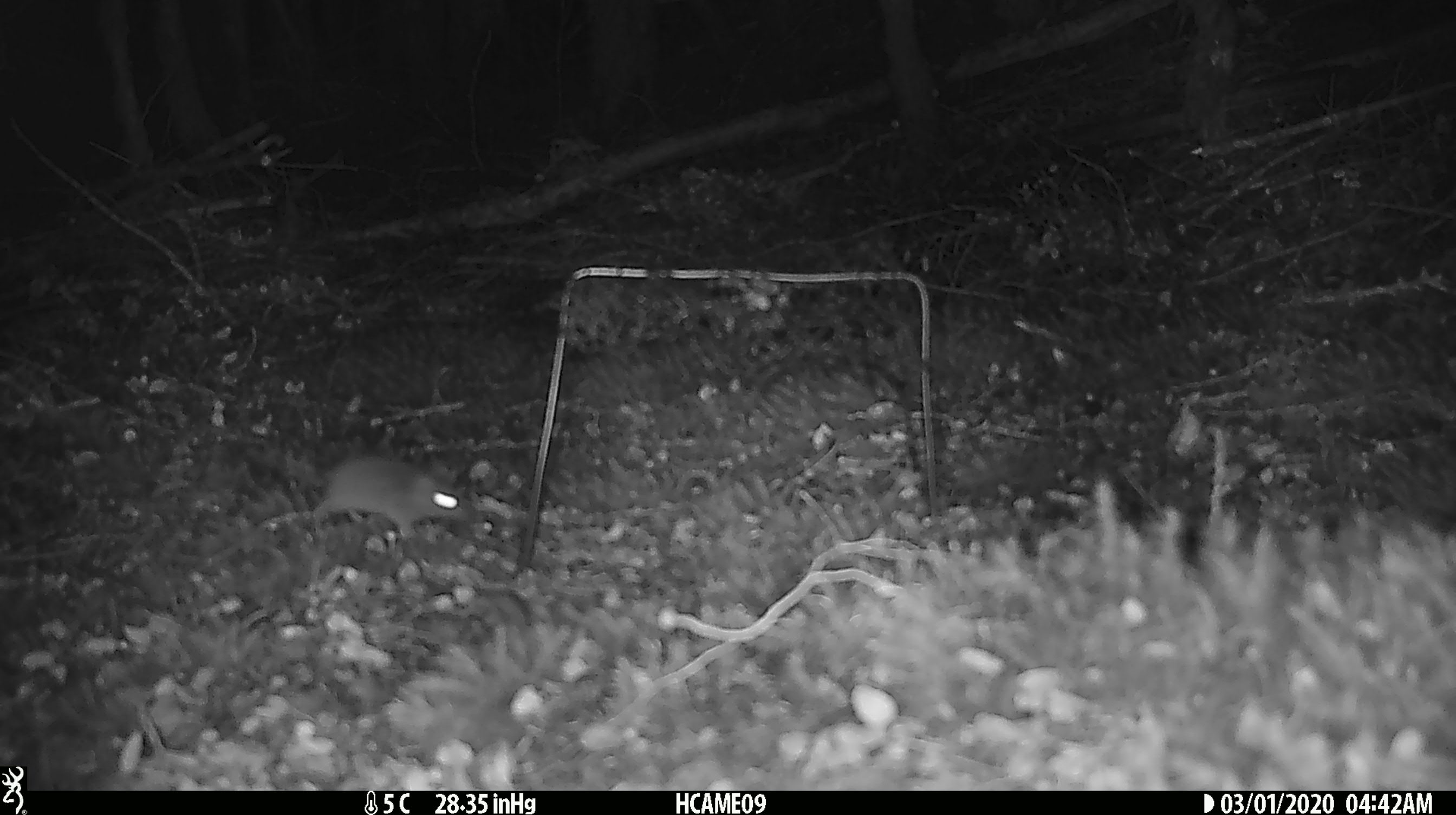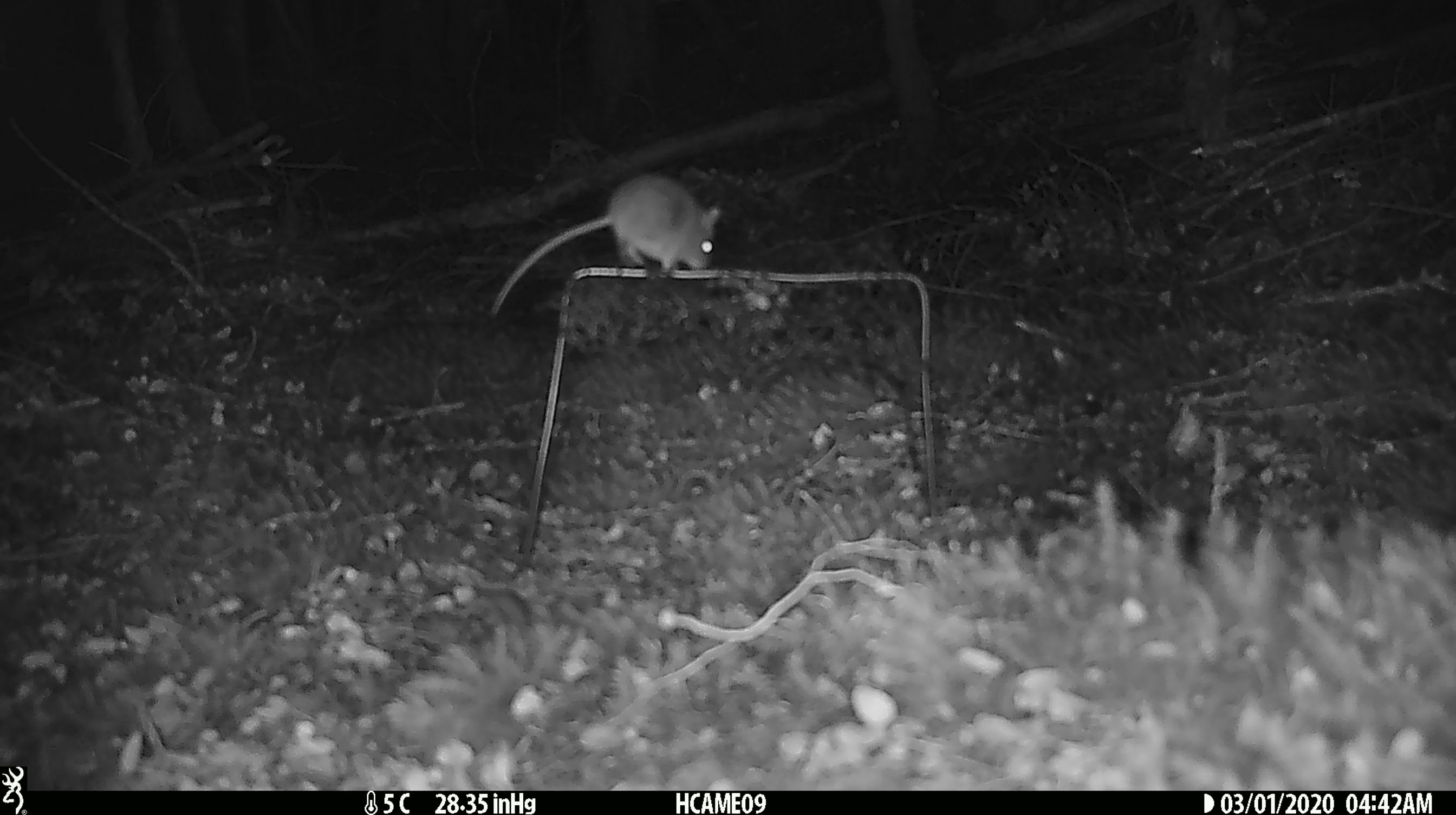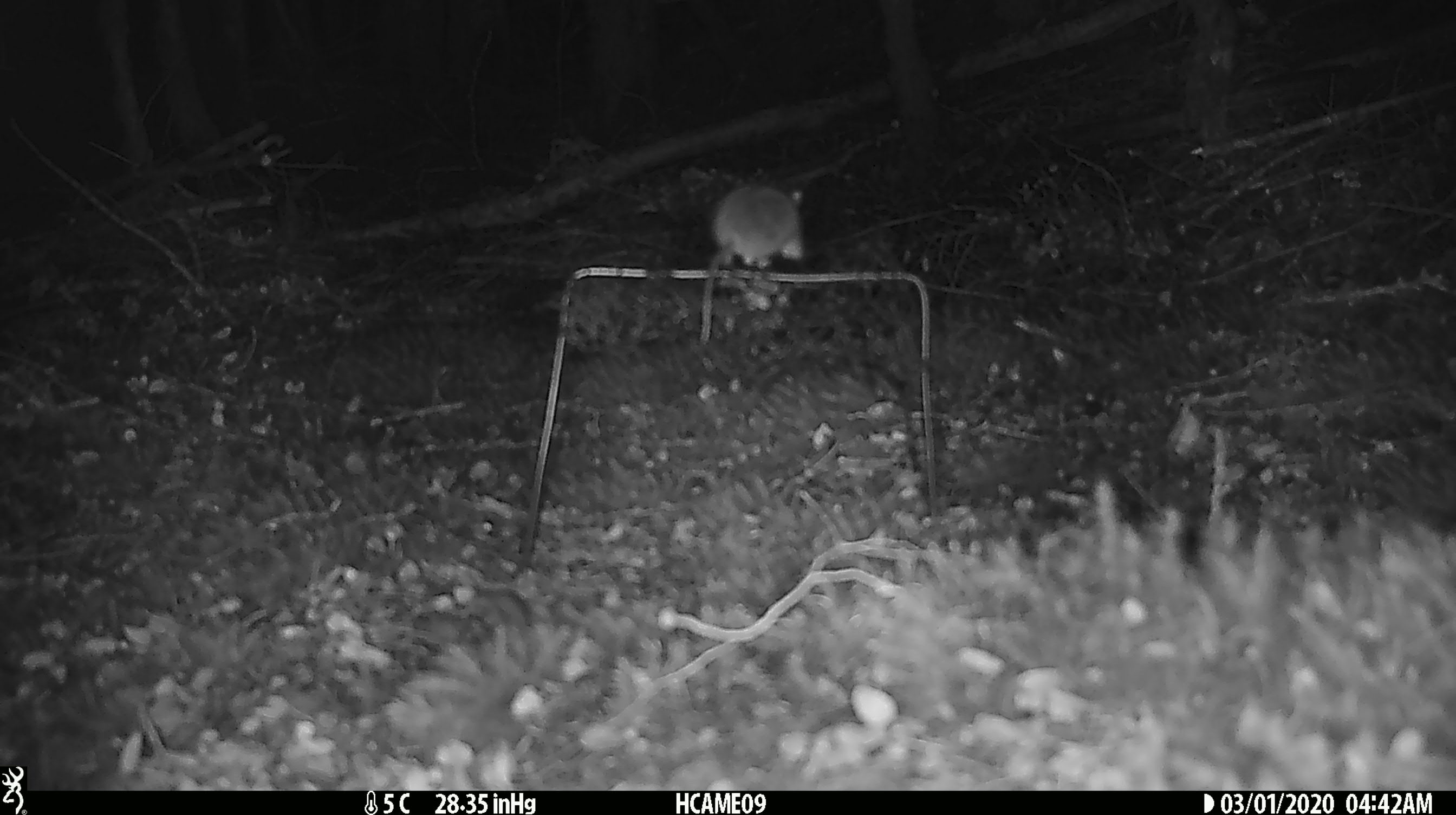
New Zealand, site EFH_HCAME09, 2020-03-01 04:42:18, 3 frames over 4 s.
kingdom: Animalia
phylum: Chordata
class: Mammalia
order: Rodentia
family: Muridae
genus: Mus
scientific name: Mus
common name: mouse